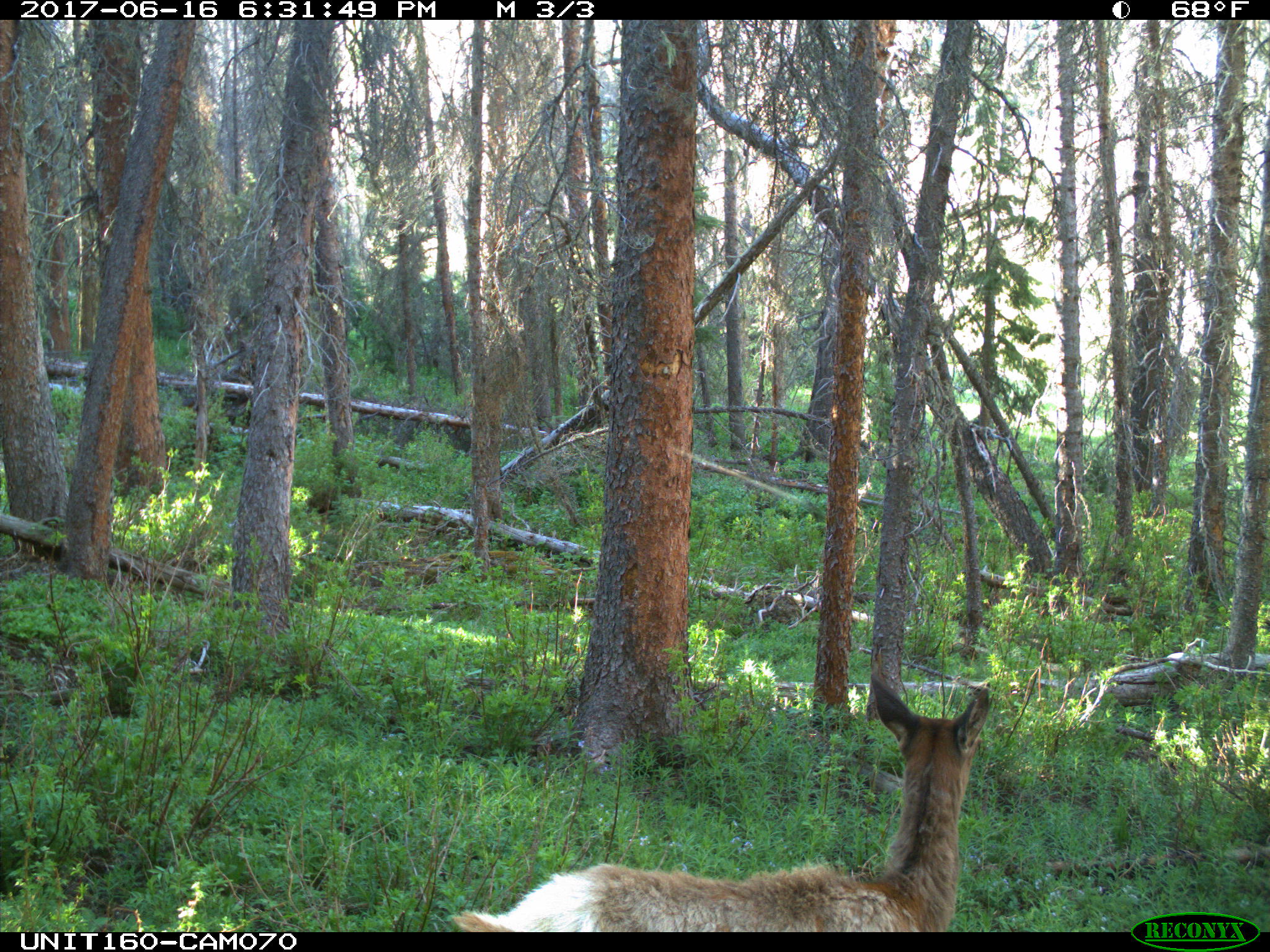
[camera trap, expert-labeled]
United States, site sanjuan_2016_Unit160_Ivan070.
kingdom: Animalia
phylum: Chordata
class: Mammalia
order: Artiodactyla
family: Cervidae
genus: Cervus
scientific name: Cervus elaphus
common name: red deer